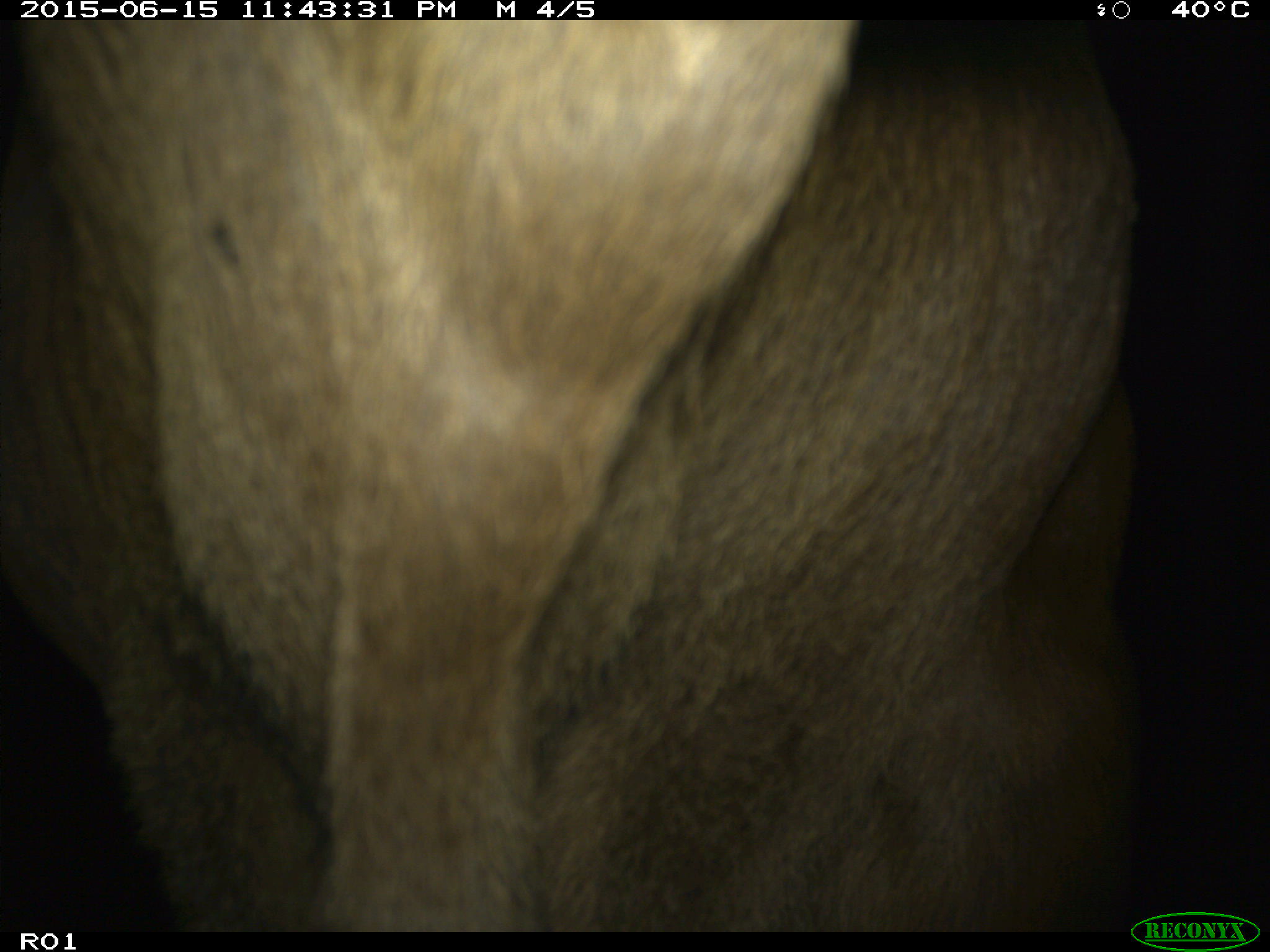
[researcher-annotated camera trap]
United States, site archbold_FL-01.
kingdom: Animalia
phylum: Chordata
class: Mammalia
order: Artiodactyla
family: Bovidae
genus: Bos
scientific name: Bos taurus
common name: domestic cow